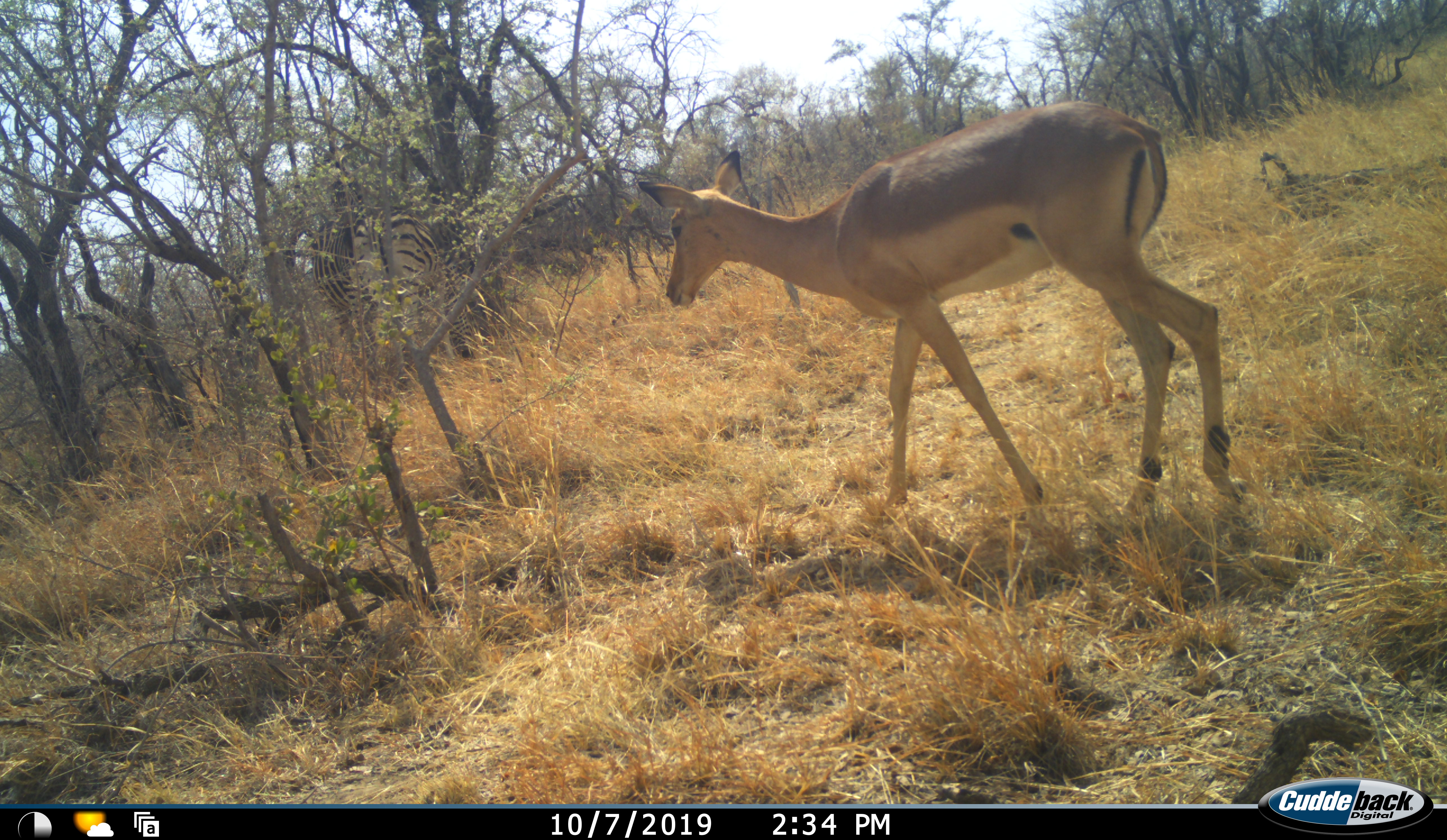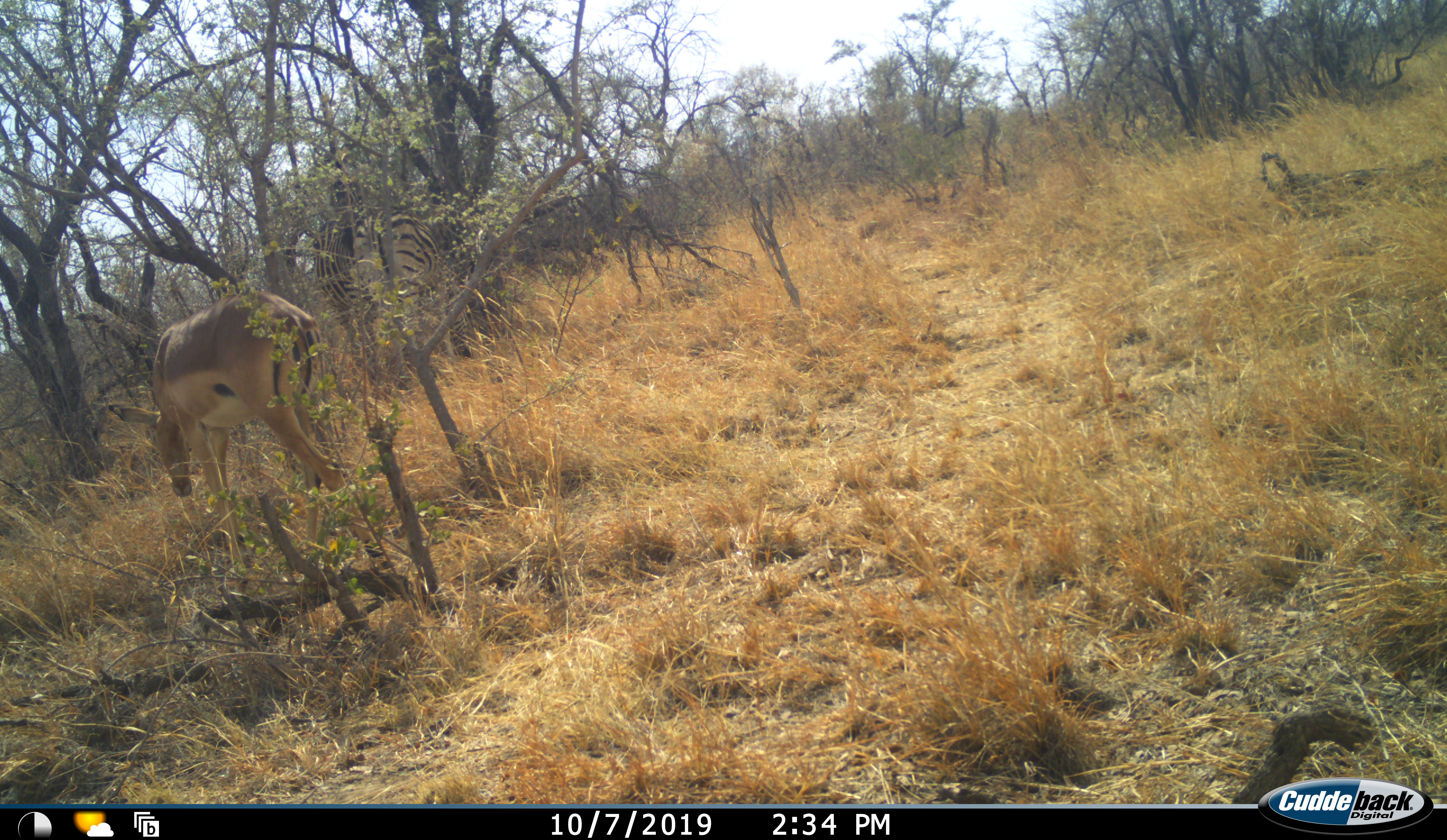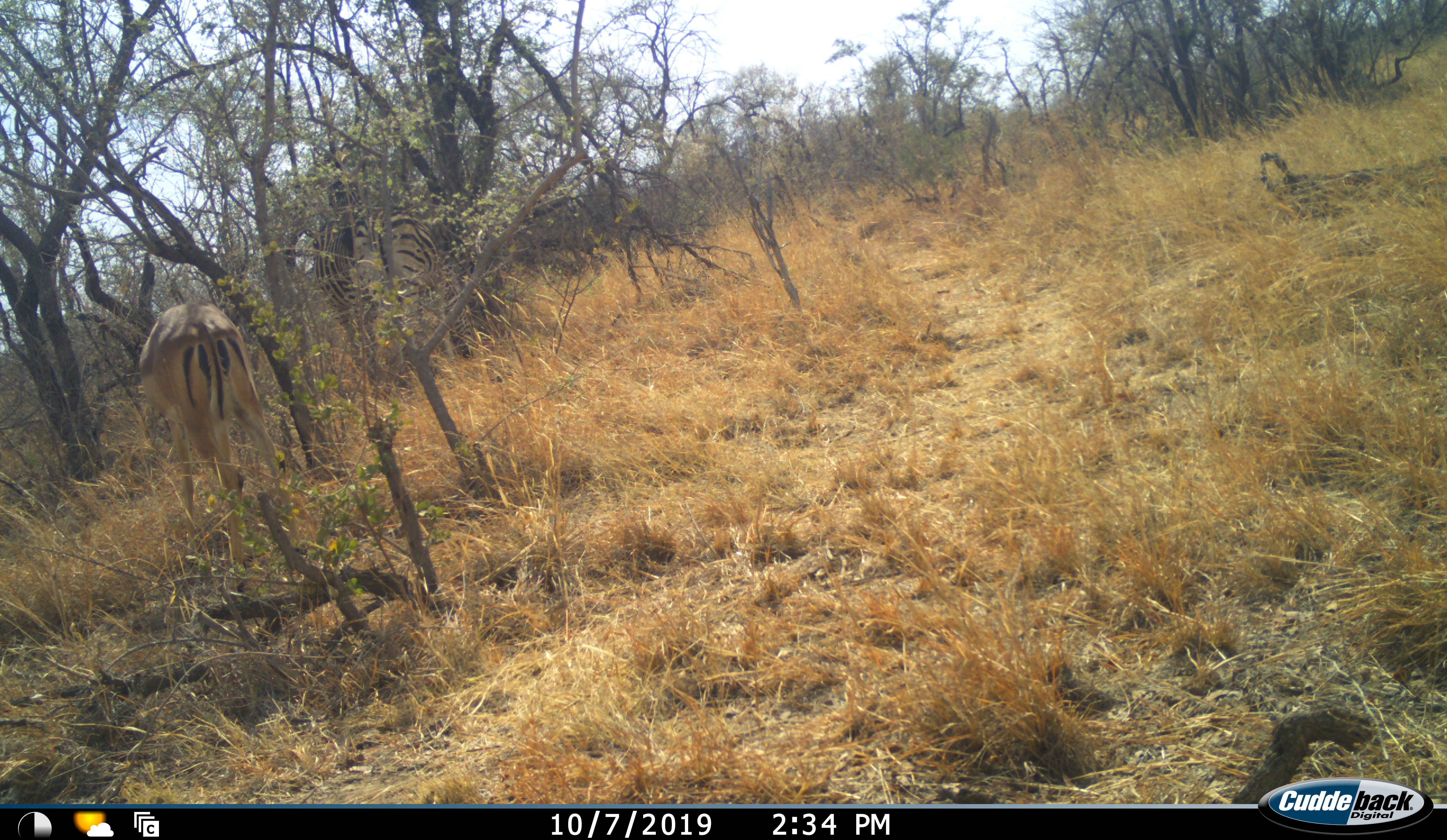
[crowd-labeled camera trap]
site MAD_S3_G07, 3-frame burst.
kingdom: Animalia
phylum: Chordata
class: Mammalia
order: Artiodactyla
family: Bovidae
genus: Aepyceros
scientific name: Aepyceros melampus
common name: impala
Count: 1.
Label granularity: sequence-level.